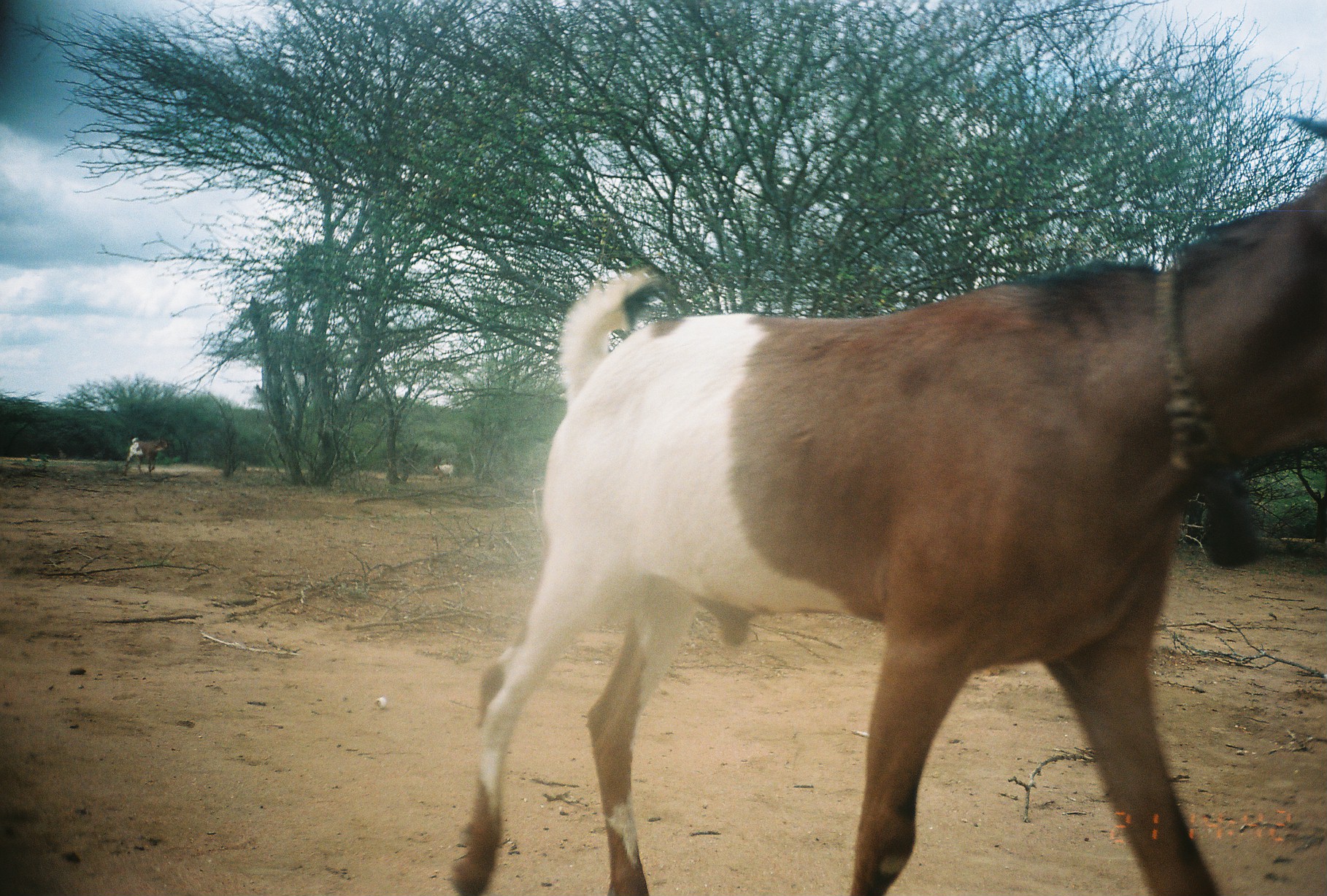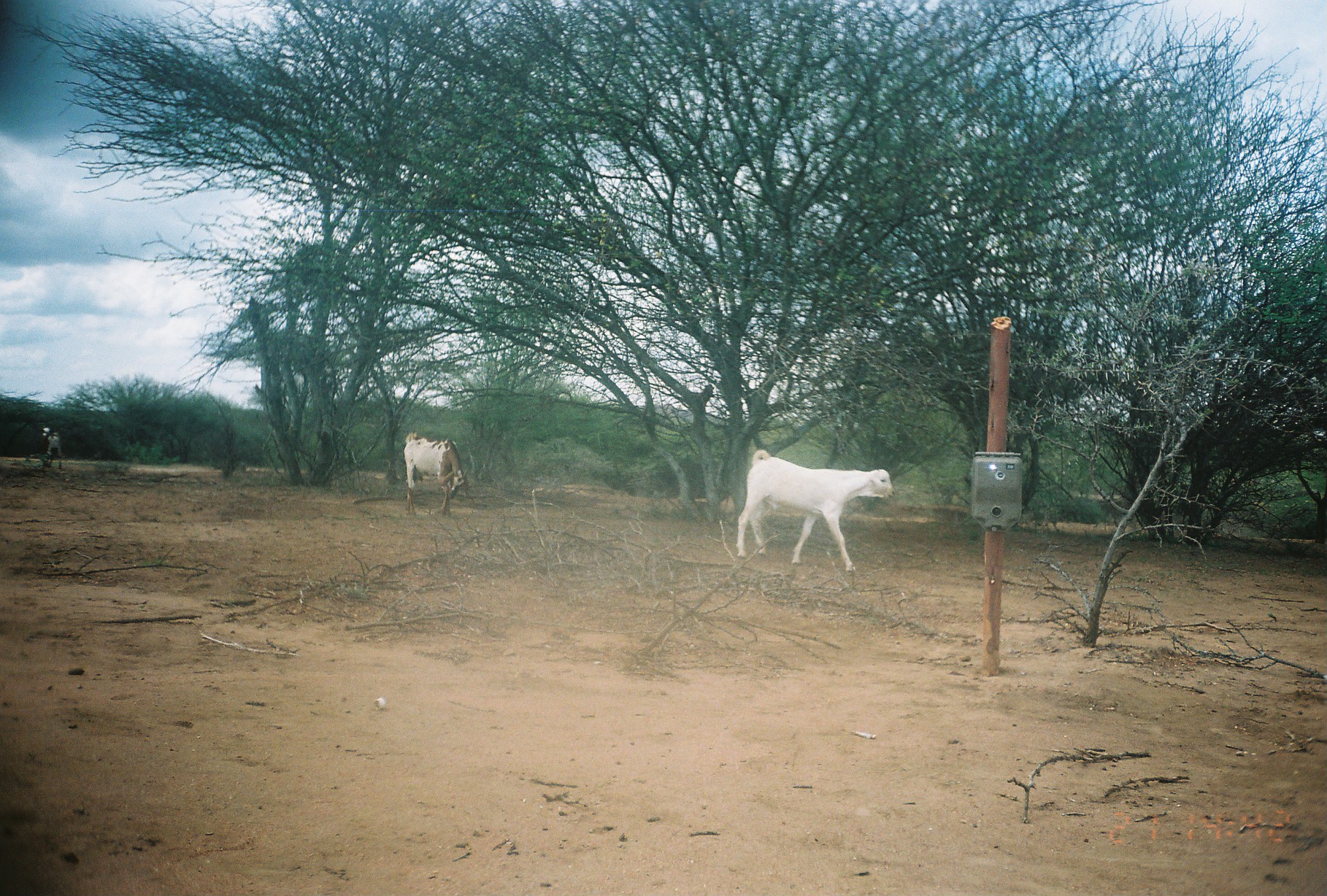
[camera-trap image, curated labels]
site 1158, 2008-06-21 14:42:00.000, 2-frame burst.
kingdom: Animalia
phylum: Chordata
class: Mammalia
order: Artiodactyla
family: Bovidae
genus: Capra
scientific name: Capra aegagrus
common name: wild goat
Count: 3.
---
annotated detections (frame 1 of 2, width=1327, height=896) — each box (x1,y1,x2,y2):
capra aegagrus: (447,111,1324,896); (122,436,169,475); (432,464,454,481)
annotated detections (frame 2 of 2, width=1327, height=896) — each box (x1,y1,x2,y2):
capra aegagrus: (736,449,895,572); (403,430,469,517); (39,426,63,470)